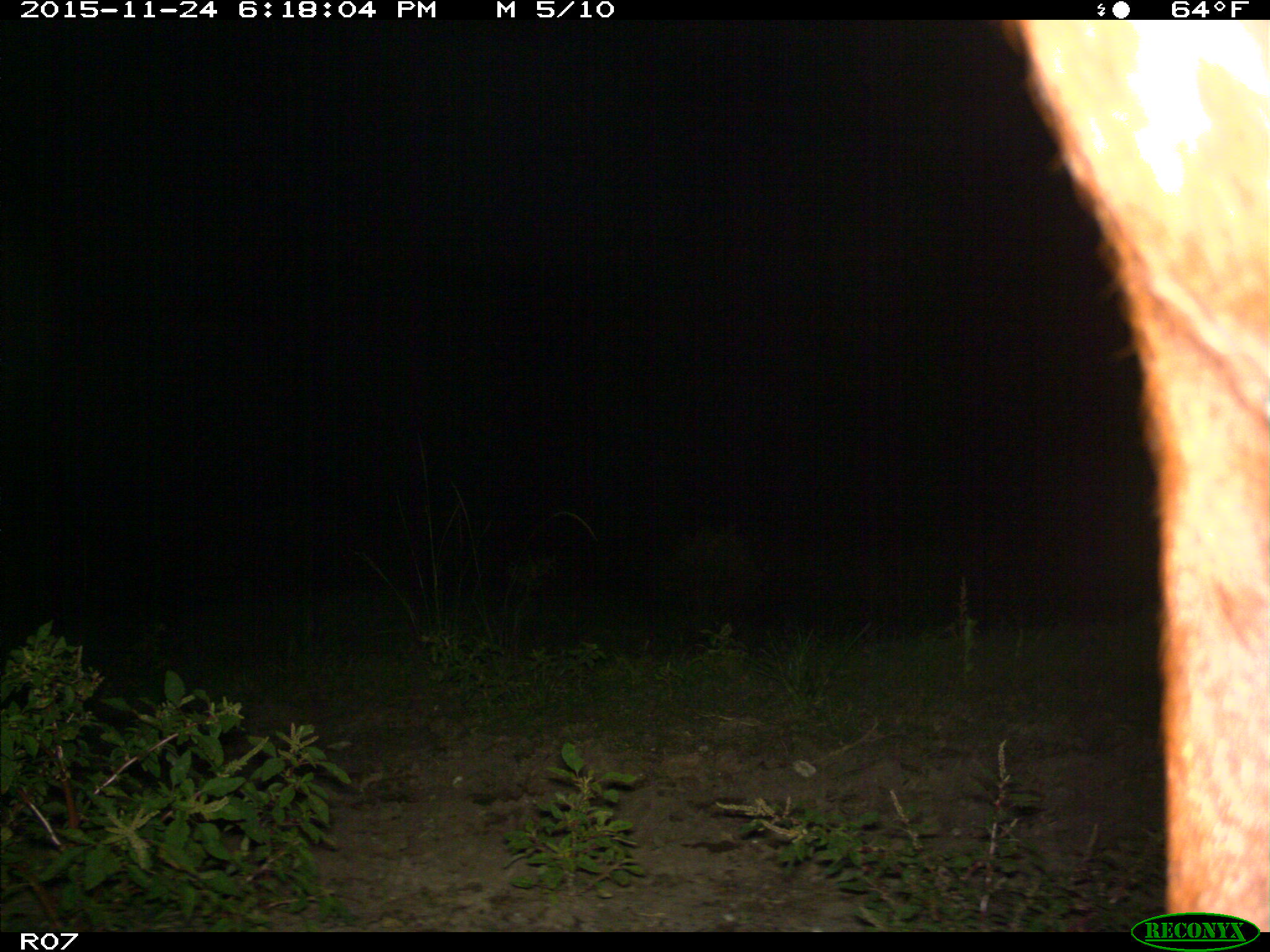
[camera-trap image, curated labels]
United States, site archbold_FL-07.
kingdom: Animalia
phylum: Chordata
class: Mammalia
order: Artiodactyla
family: Bovidae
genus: Bos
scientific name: Bos taurus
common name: domestic cow